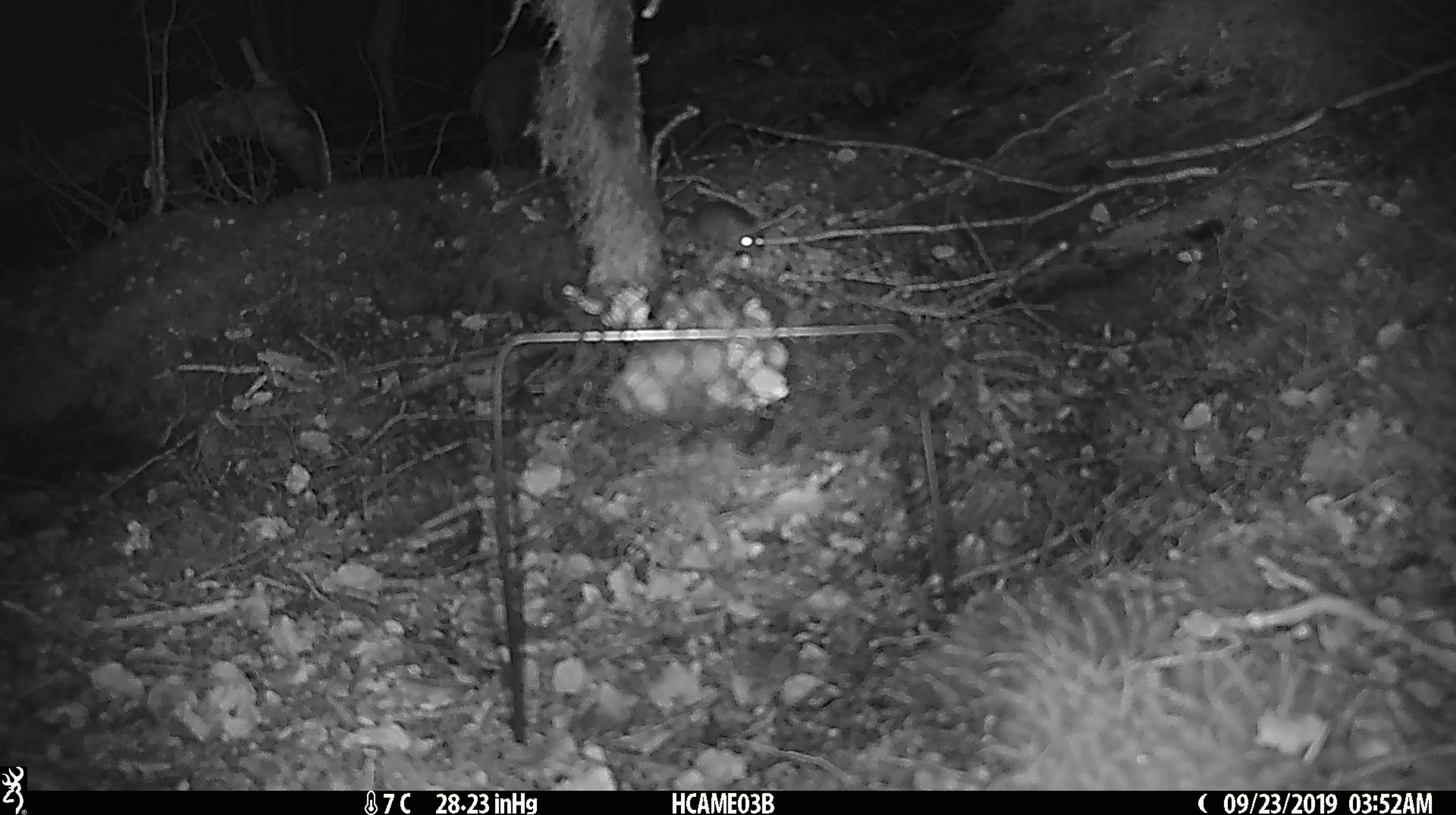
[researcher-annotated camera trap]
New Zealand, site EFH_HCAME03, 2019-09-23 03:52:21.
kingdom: Animalia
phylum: Chordata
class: Mammalia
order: Rodentia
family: Muridae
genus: Mus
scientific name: Mus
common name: mouse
Mouse (Mus).